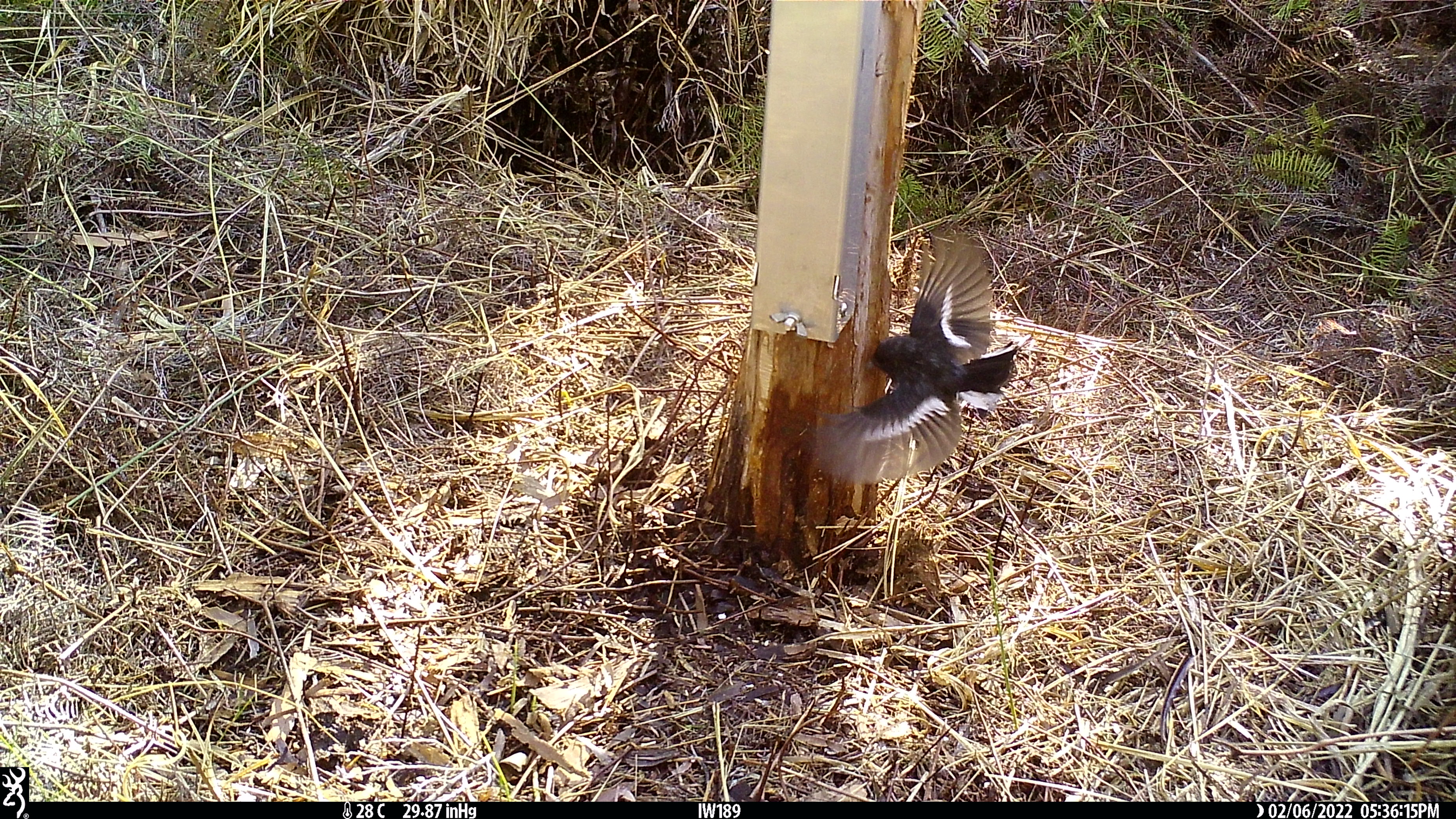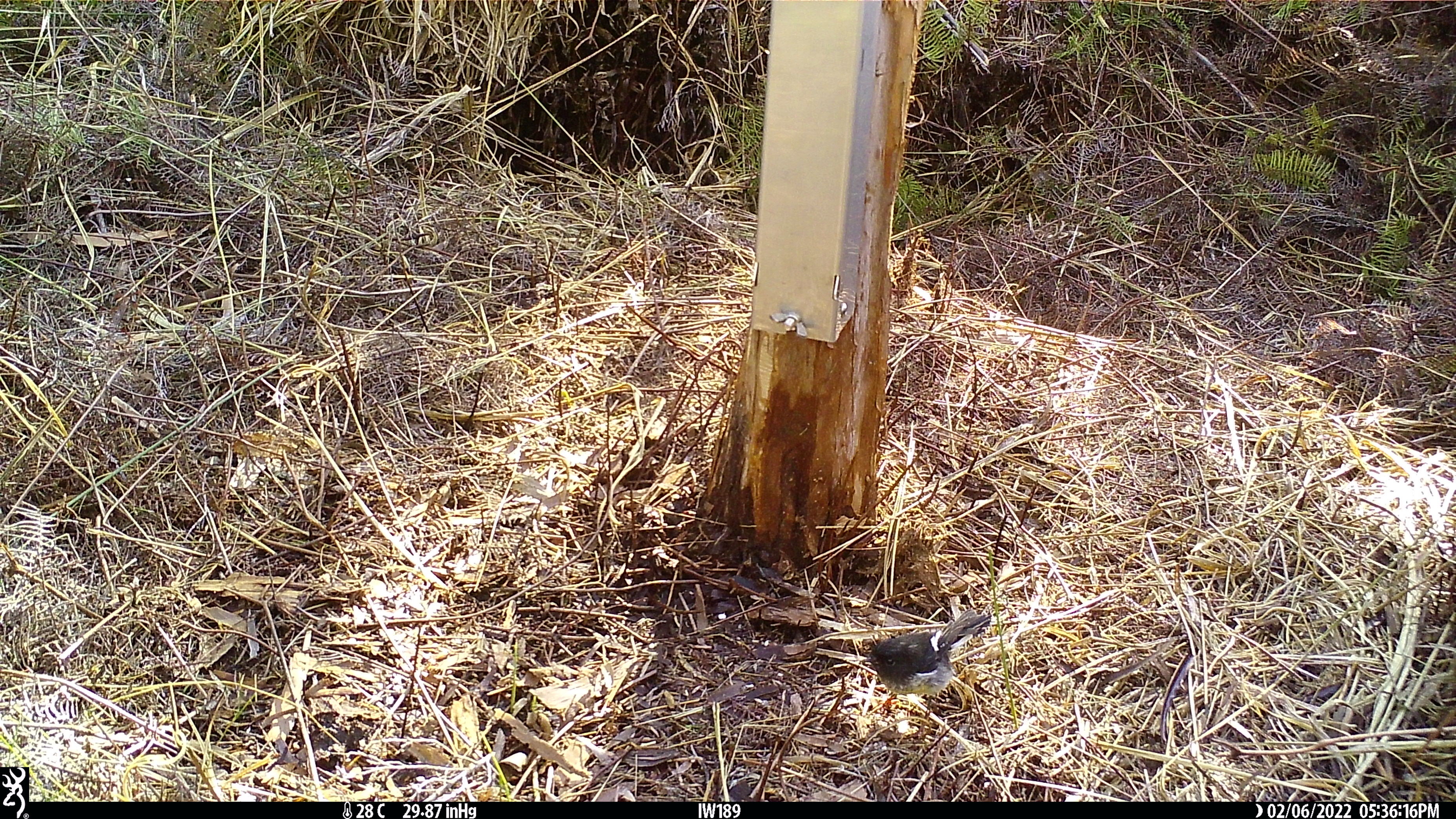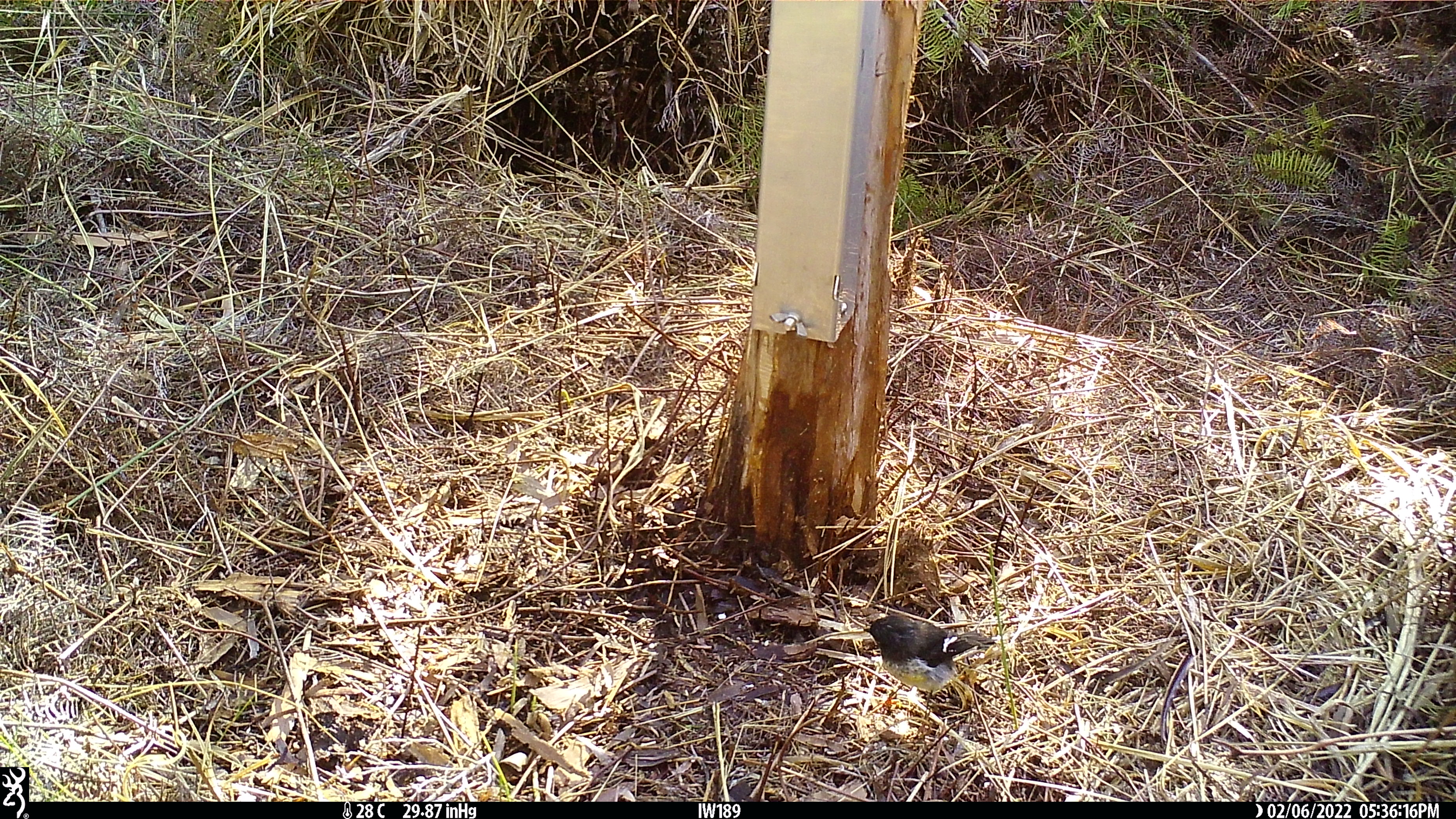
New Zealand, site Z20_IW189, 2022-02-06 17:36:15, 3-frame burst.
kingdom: Animalia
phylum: Chordata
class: Aves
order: Passeriformes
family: Petroicidae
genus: Petroica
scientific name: Petroica macrocephala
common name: tomtit